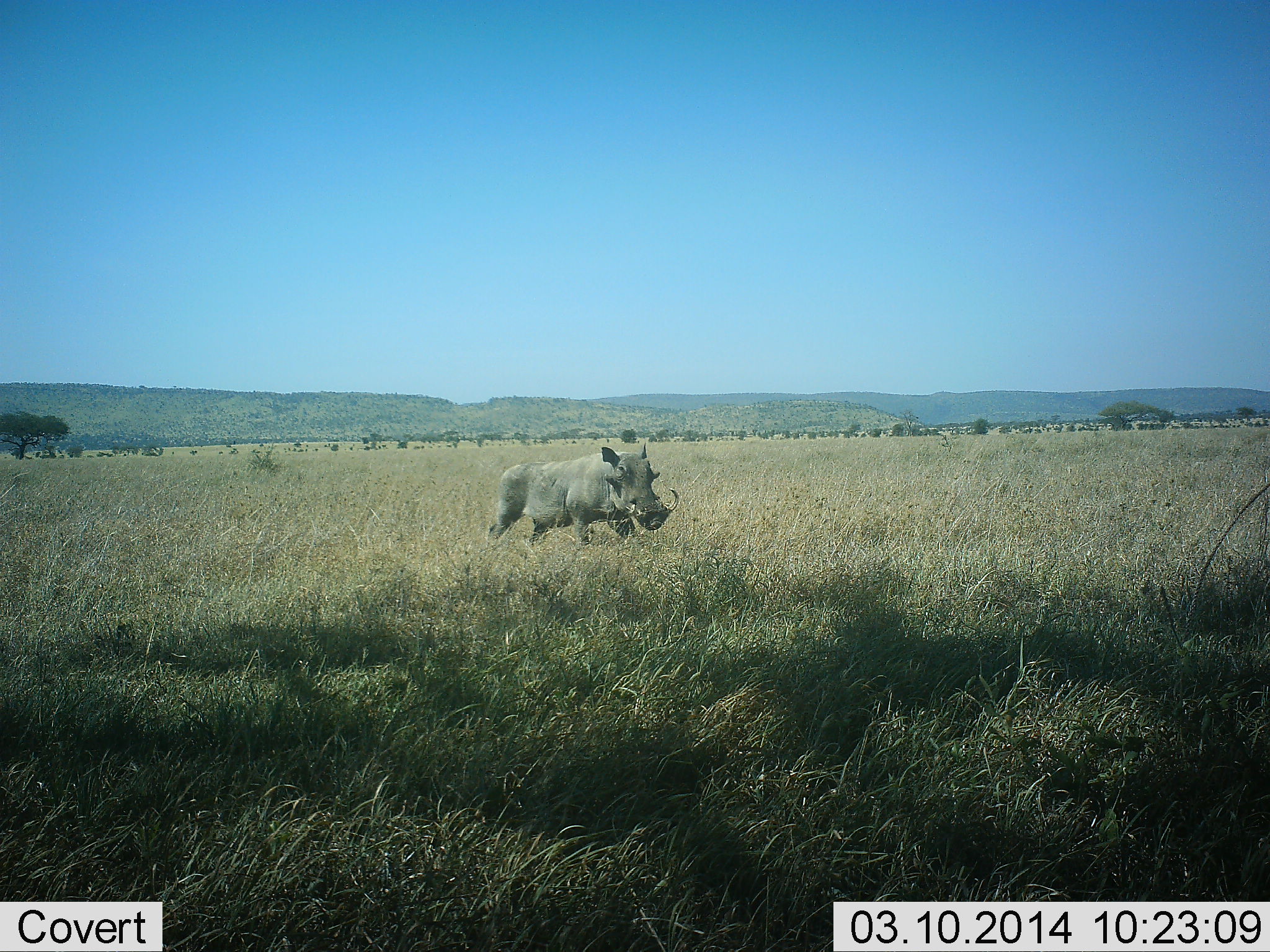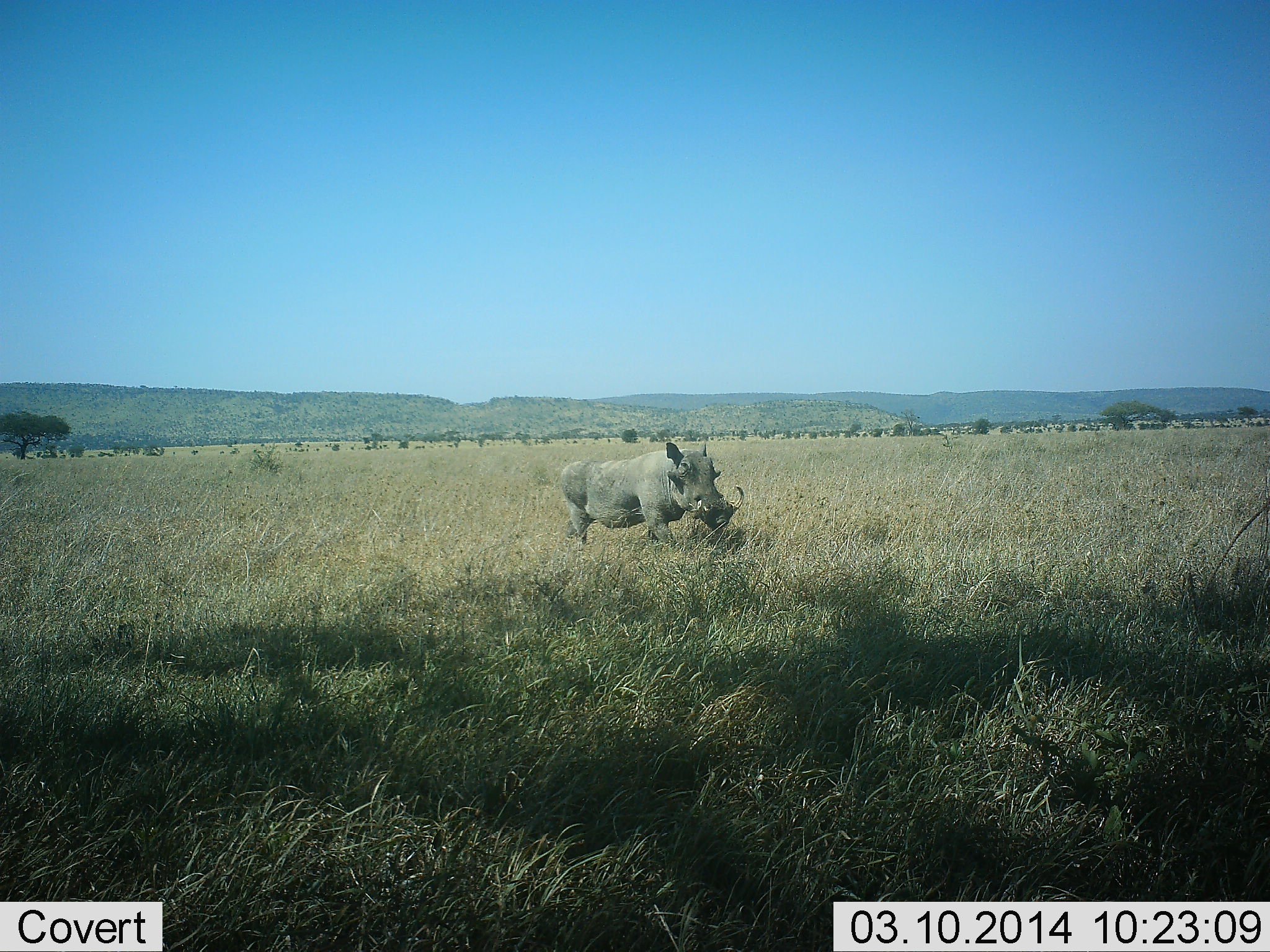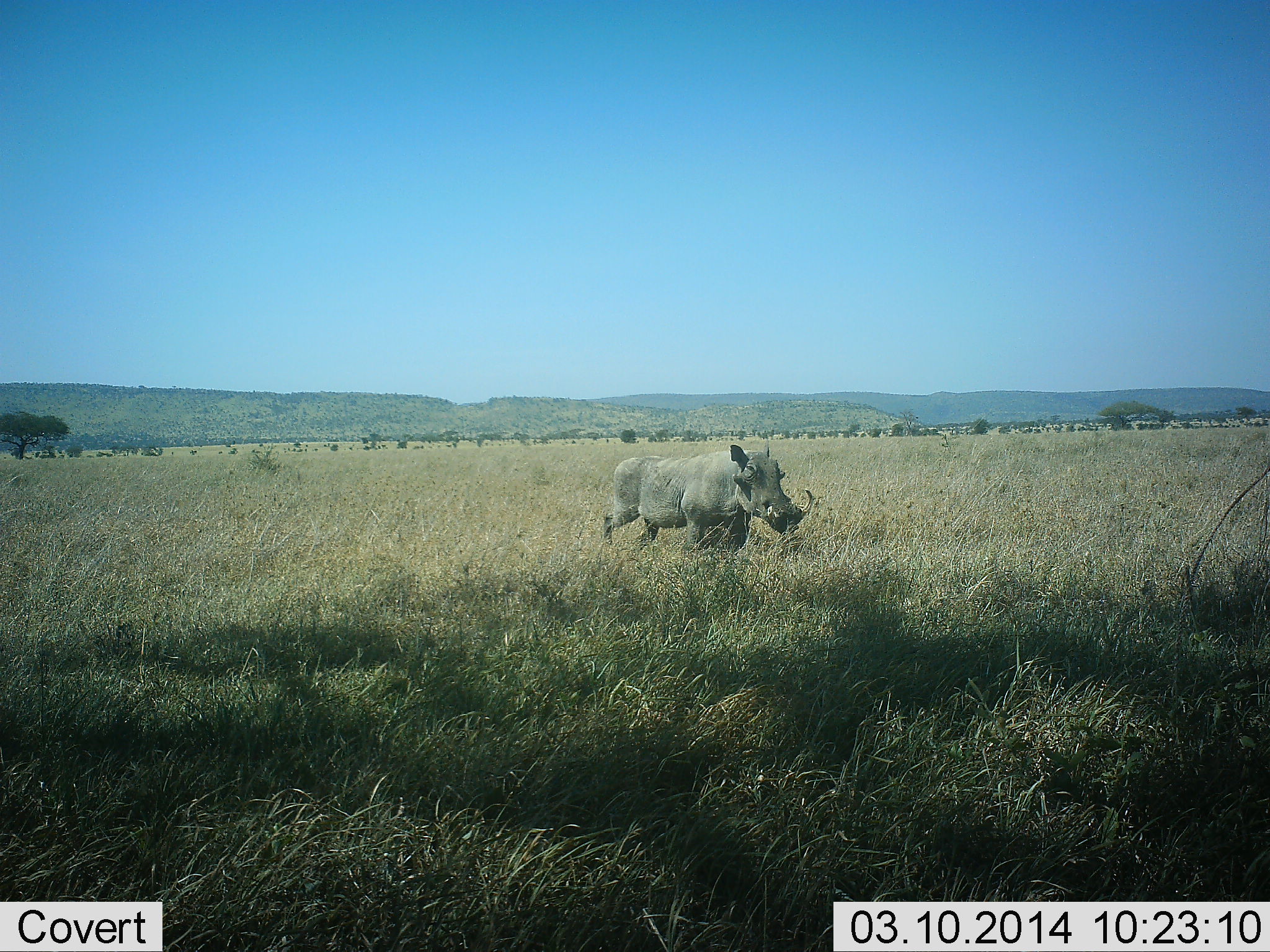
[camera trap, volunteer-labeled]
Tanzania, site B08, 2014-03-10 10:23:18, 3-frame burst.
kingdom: Animalia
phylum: Chordata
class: Mammalia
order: Artiodactyla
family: Suidae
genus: Phacochoerus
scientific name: Phacochoerus africanus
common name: warthog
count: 1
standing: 10%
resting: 0%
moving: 90%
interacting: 0%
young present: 0%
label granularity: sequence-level